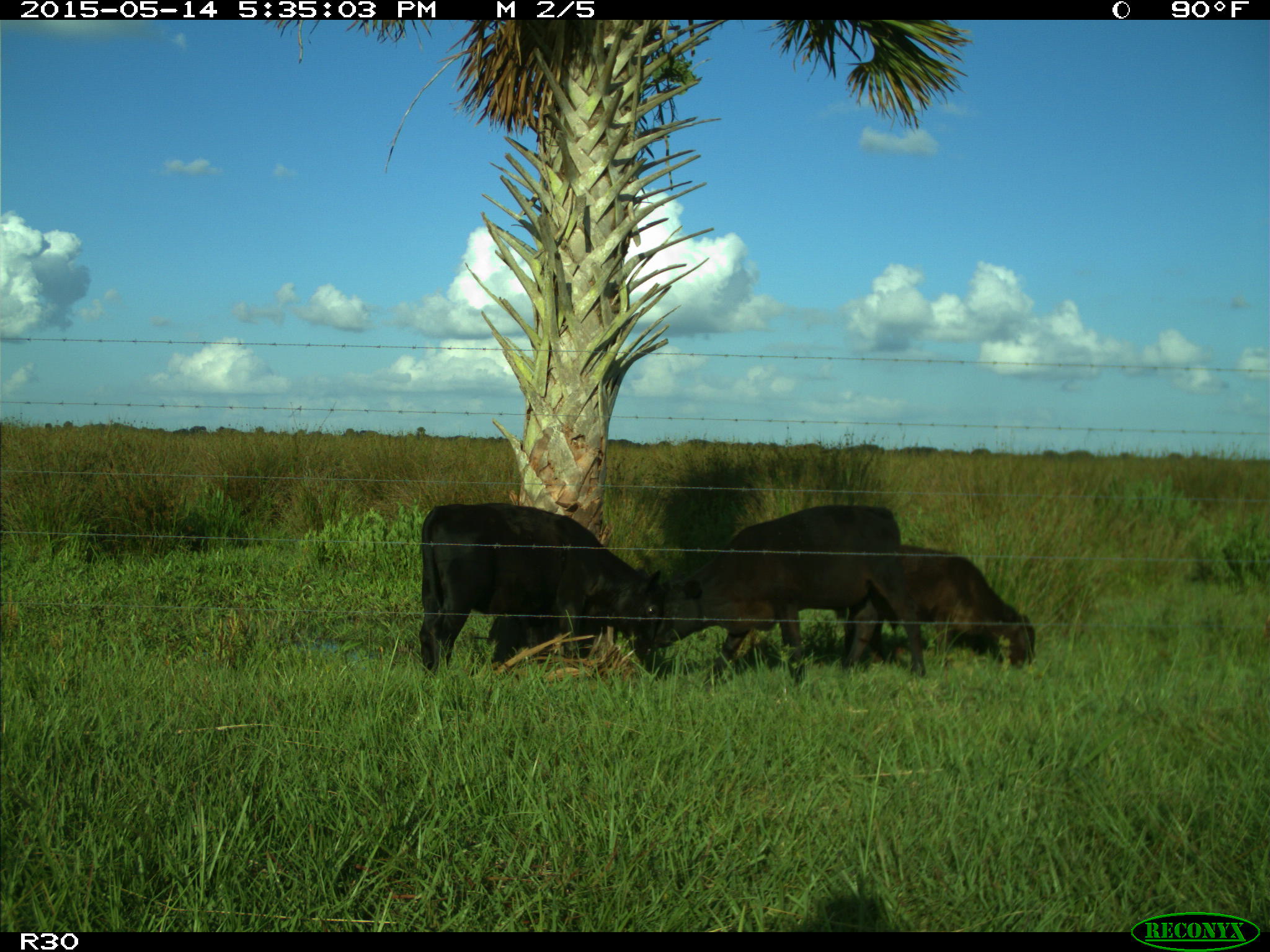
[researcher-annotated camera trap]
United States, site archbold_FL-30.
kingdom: Animalia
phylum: Chordata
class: Mammalia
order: Artiodactyla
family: Bovidae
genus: Bos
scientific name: Bos taurus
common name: domestic cow